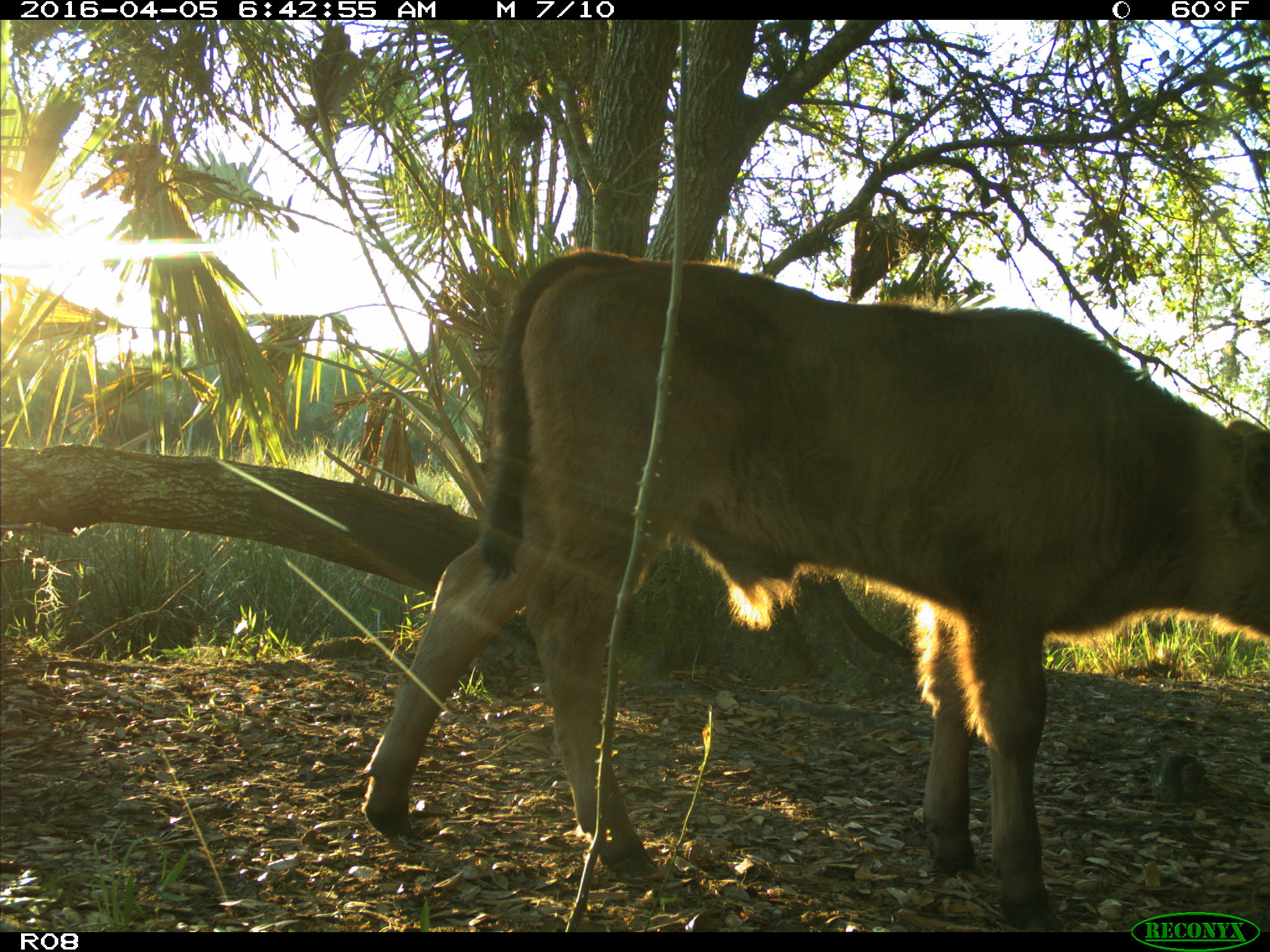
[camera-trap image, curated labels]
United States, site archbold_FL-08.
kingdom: Animalia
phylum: Chordata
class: Mammalia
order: Artiodactyla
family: Bovidae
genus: Bos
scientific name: Bos taurus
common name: domestic cow